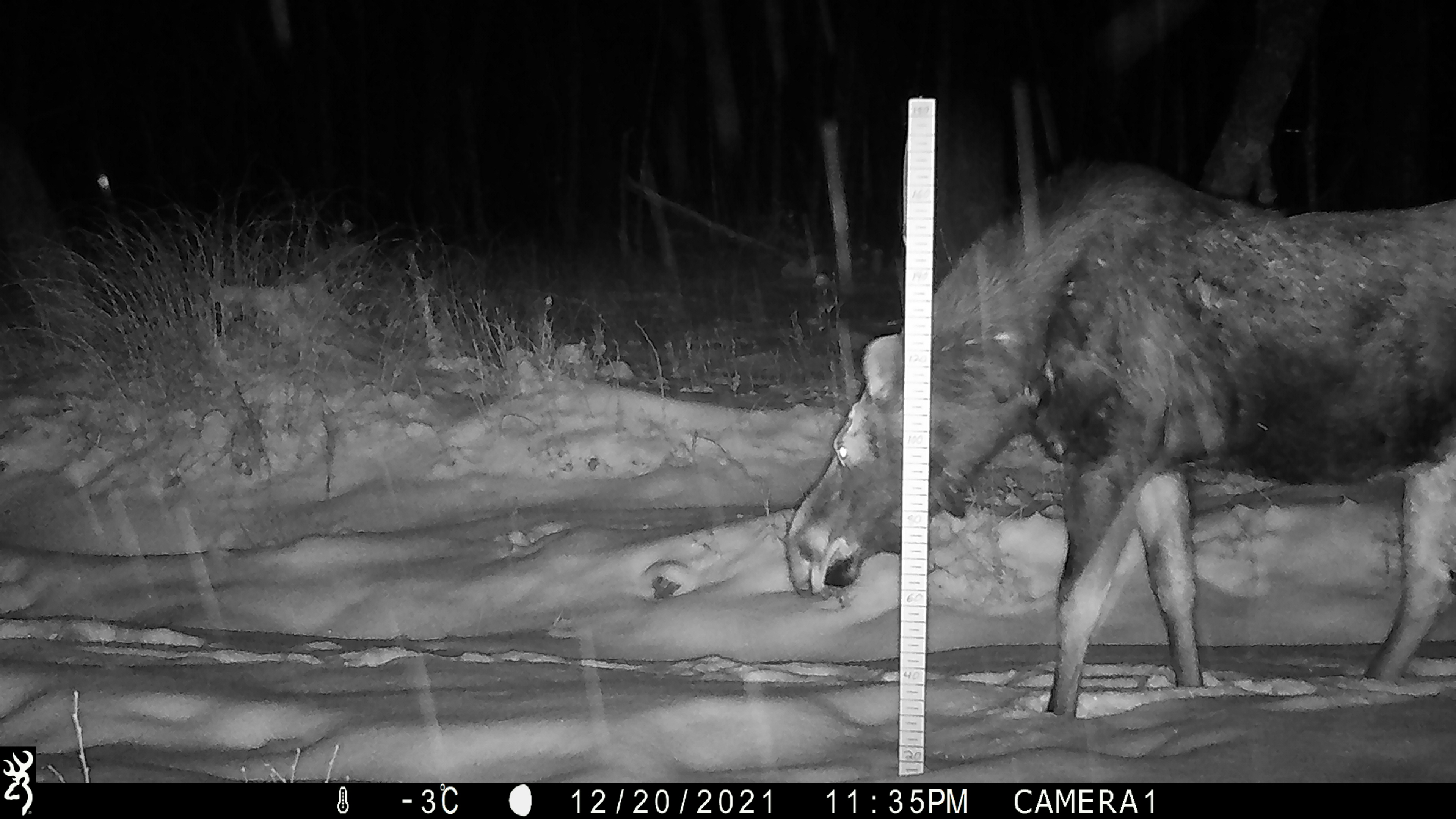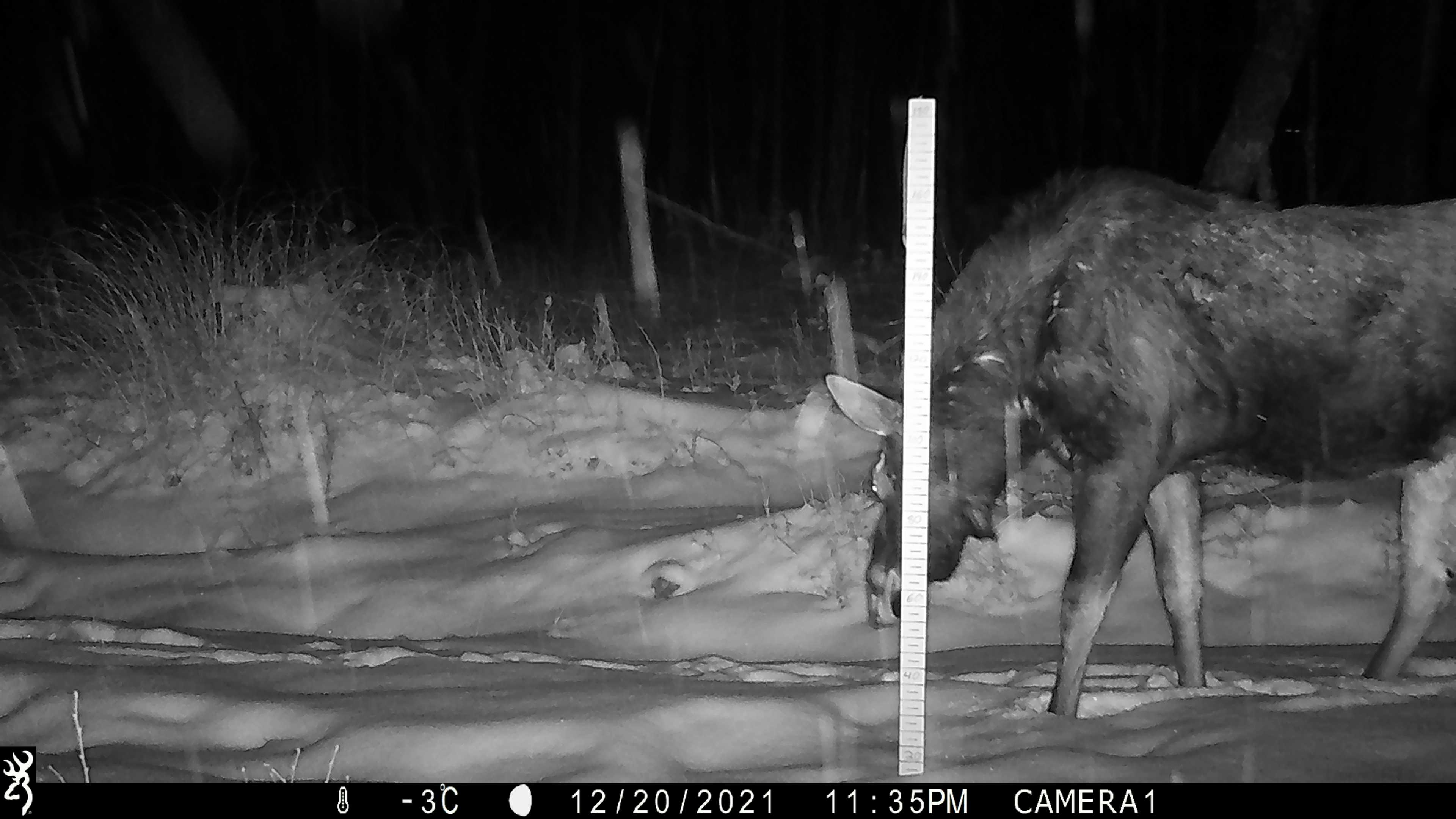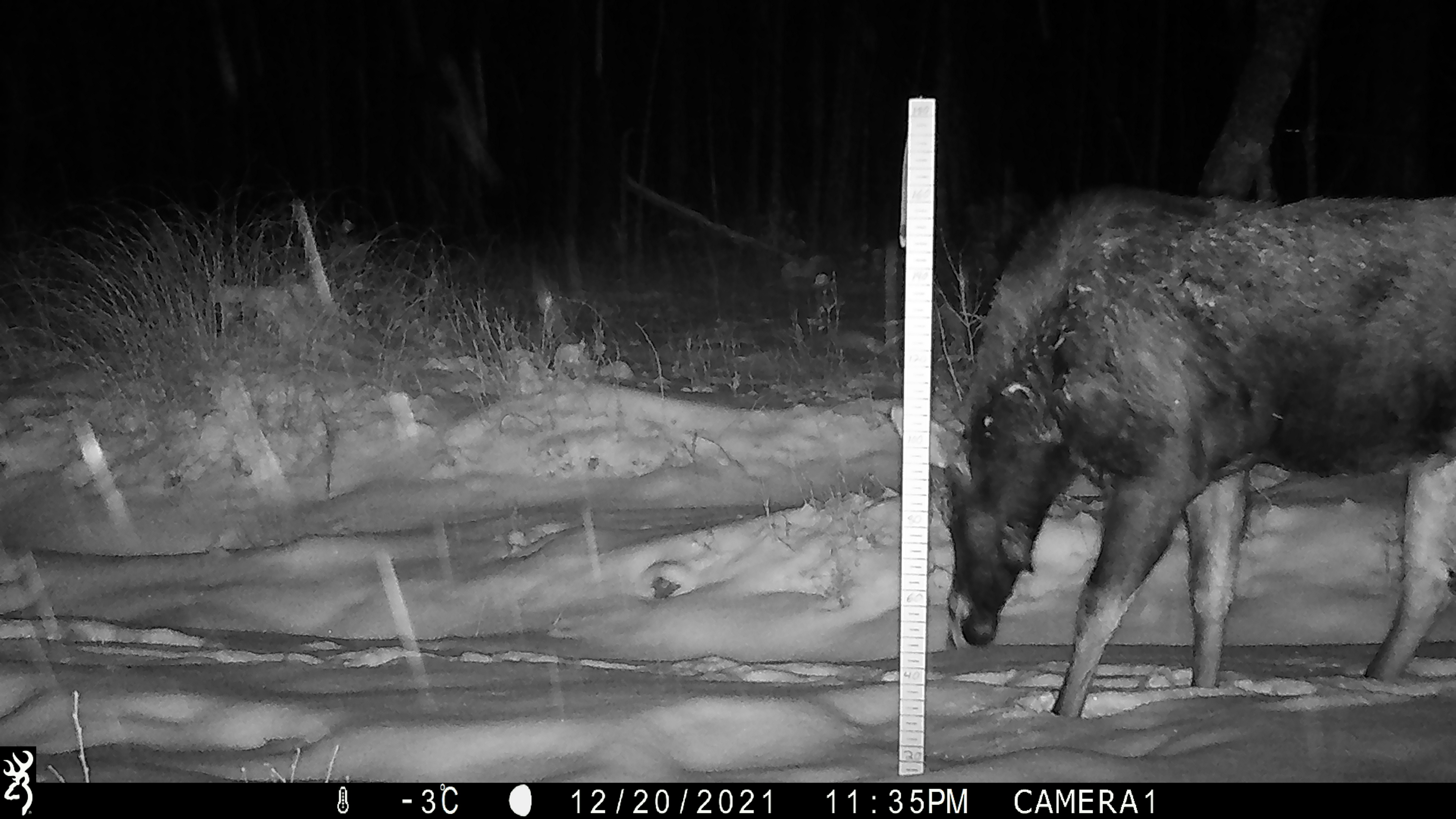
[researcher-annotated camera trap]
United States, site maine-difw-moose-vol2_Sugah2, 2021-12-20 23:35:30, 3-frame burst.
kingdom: Animalia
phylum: Chordata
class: Mammalia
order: Artiodactyla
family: Cervidae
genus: Alces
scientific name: Alces alces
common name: moose